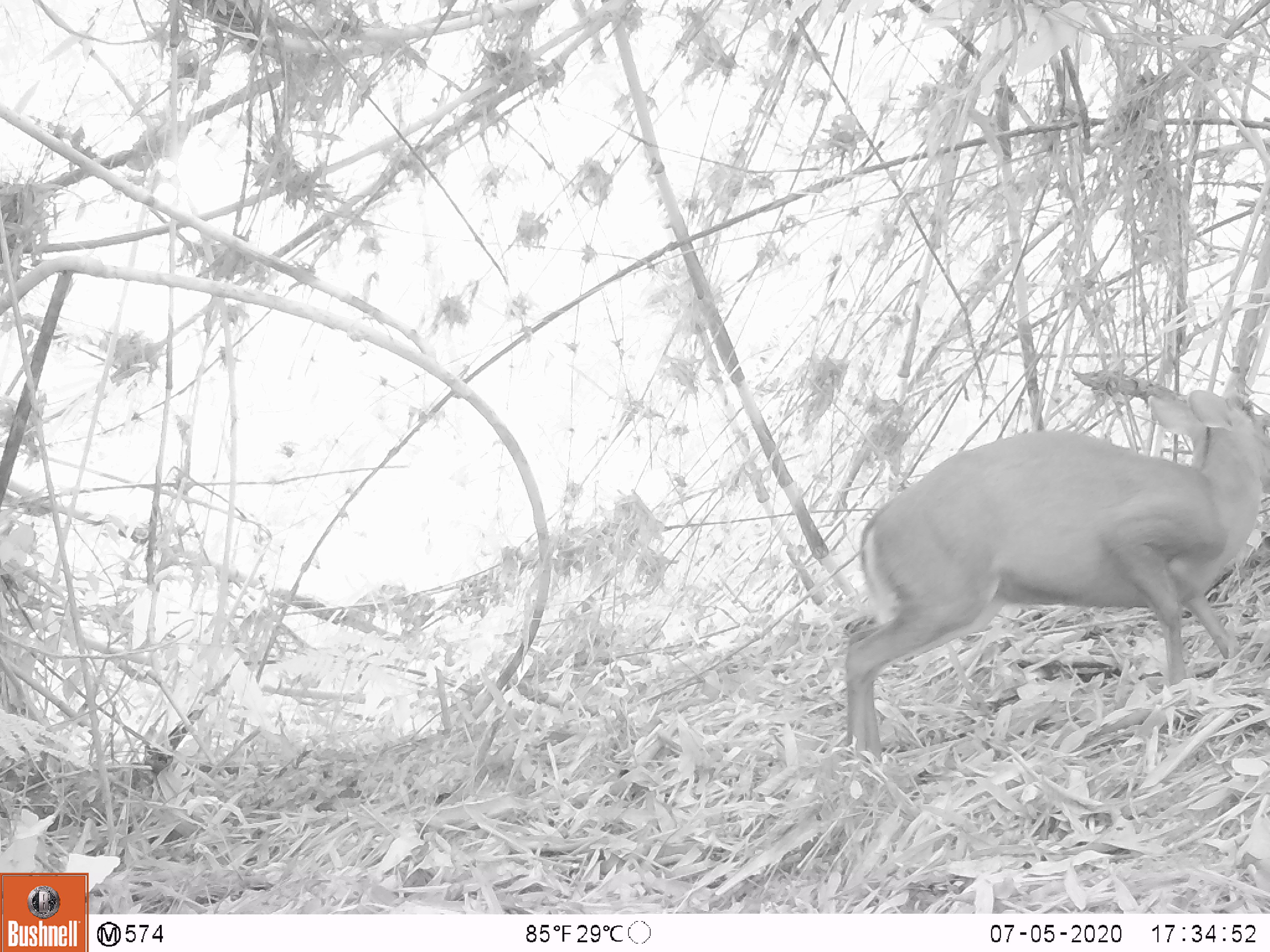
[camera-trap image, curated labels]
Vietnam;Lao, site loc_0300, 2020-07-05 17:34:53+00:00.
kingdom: Animalia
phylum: Chordata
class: Mammalia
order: Artiodactyla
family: Cervidae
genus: Muntiacus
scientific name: Muntiacus rooseveltorum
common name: roosevelt's muntjac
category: roosevelts muntjac group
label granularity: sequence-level